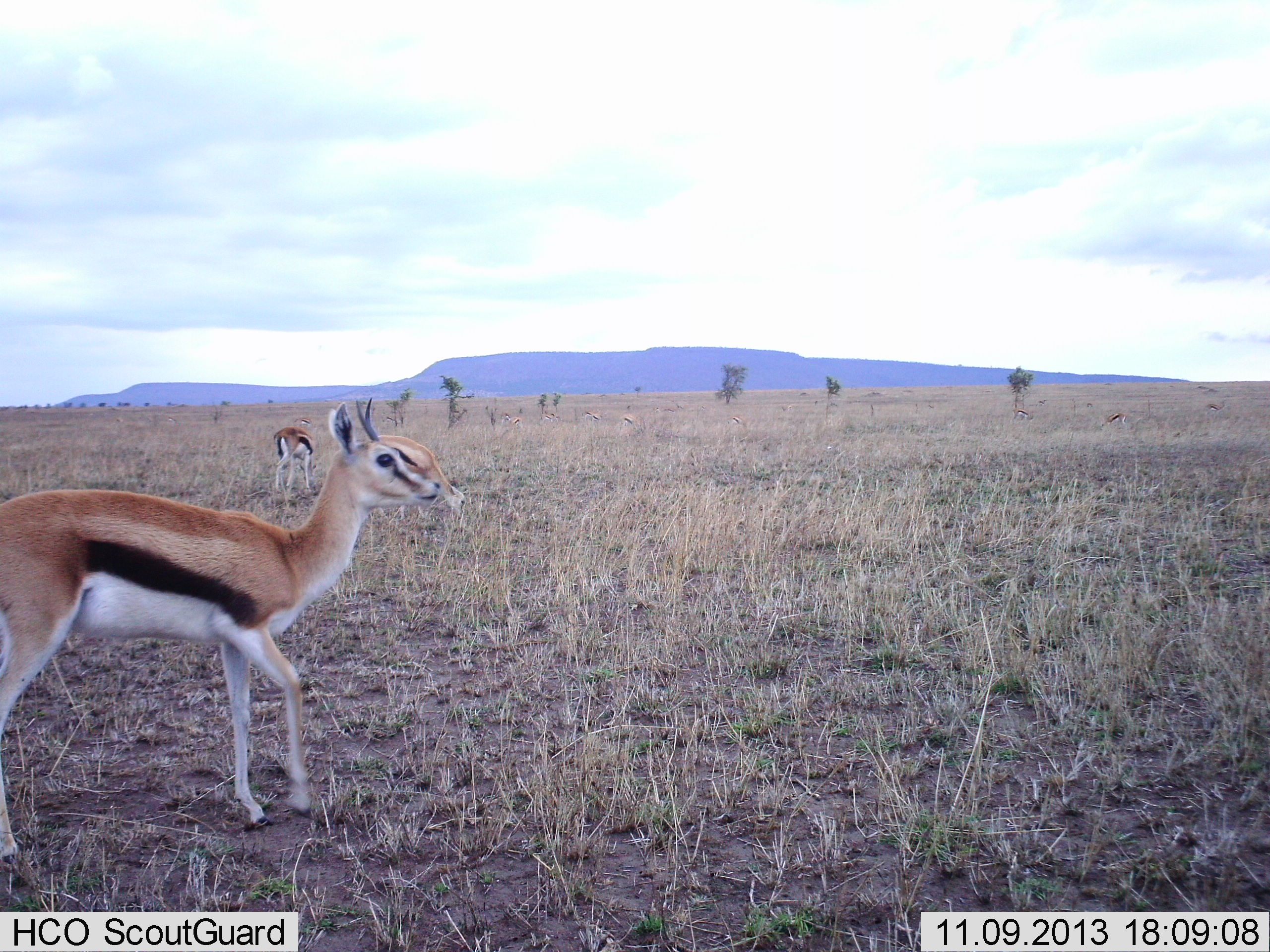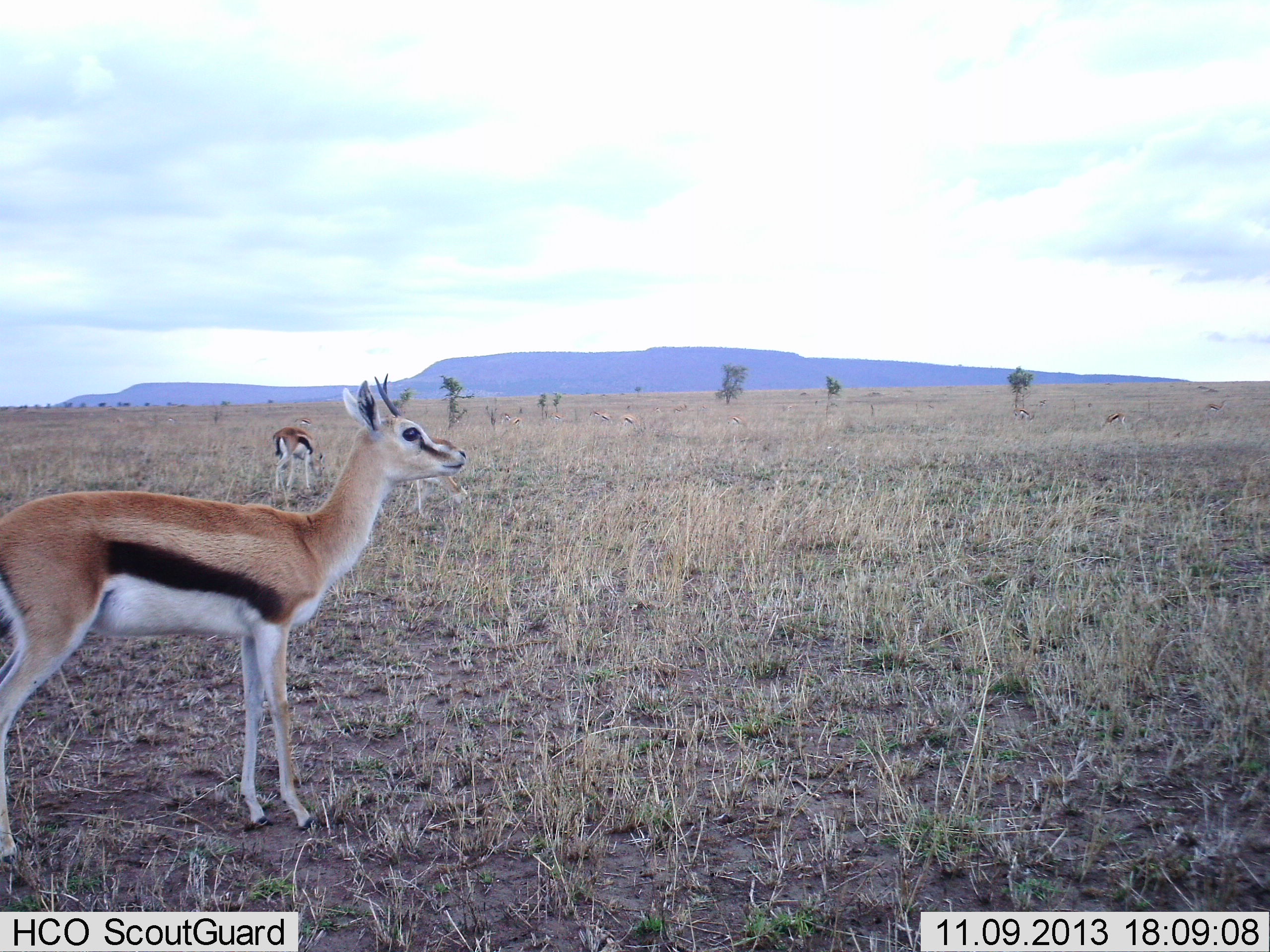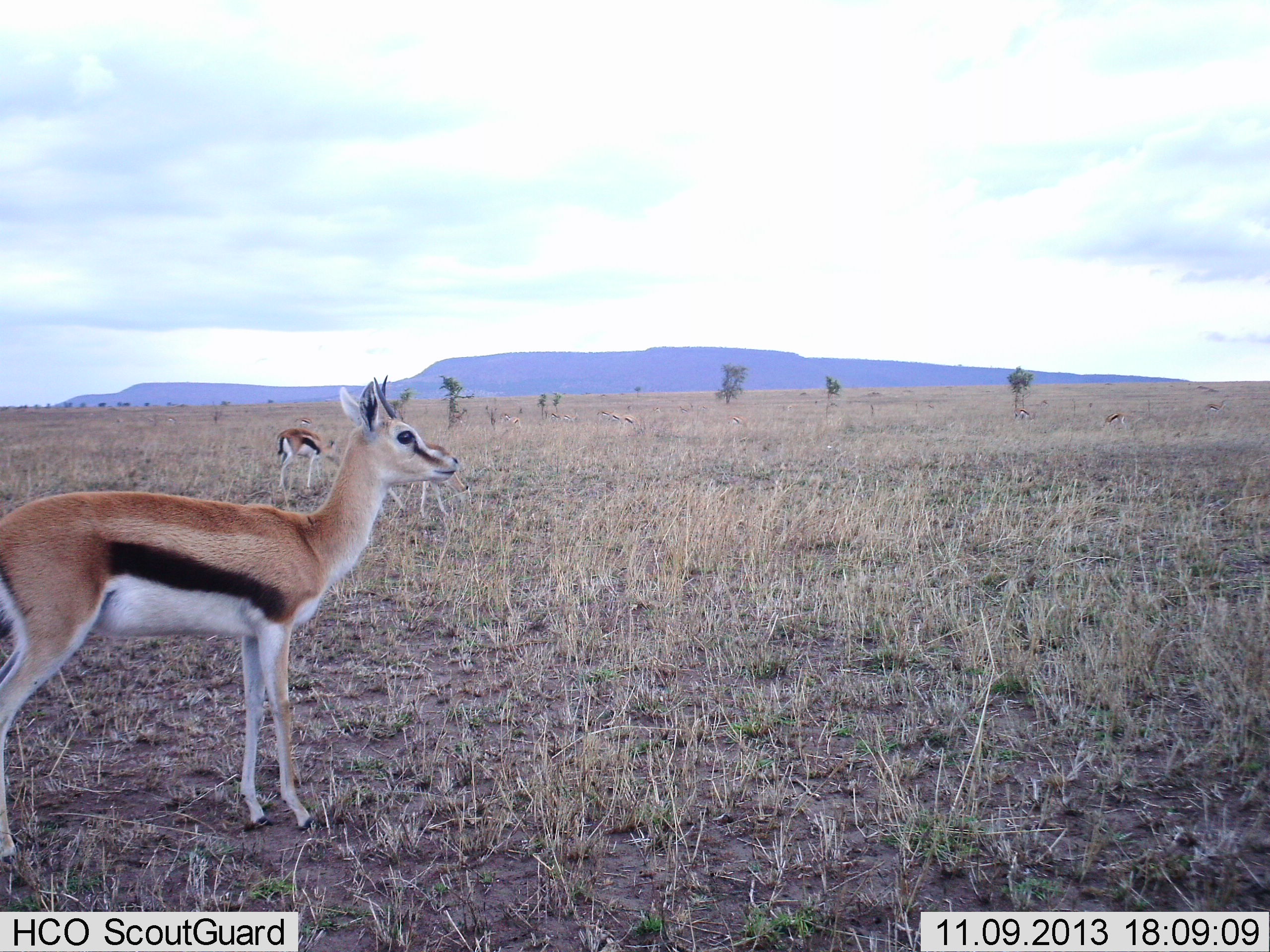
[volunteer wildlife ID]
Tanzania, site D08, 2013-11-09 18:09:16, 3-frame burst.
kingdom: Animalia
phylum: Chordata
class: Mammalia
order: Artiodactyla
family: Bovidae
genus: Eudorcas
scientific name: Eudorcas thomsonii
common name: thomson's gazelle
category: gazellethomsons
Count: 3.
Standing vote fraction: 86%.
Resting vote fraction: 2%.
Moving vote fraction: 18%.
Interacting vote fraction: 0%.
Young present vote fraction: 2%.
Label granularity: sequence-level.